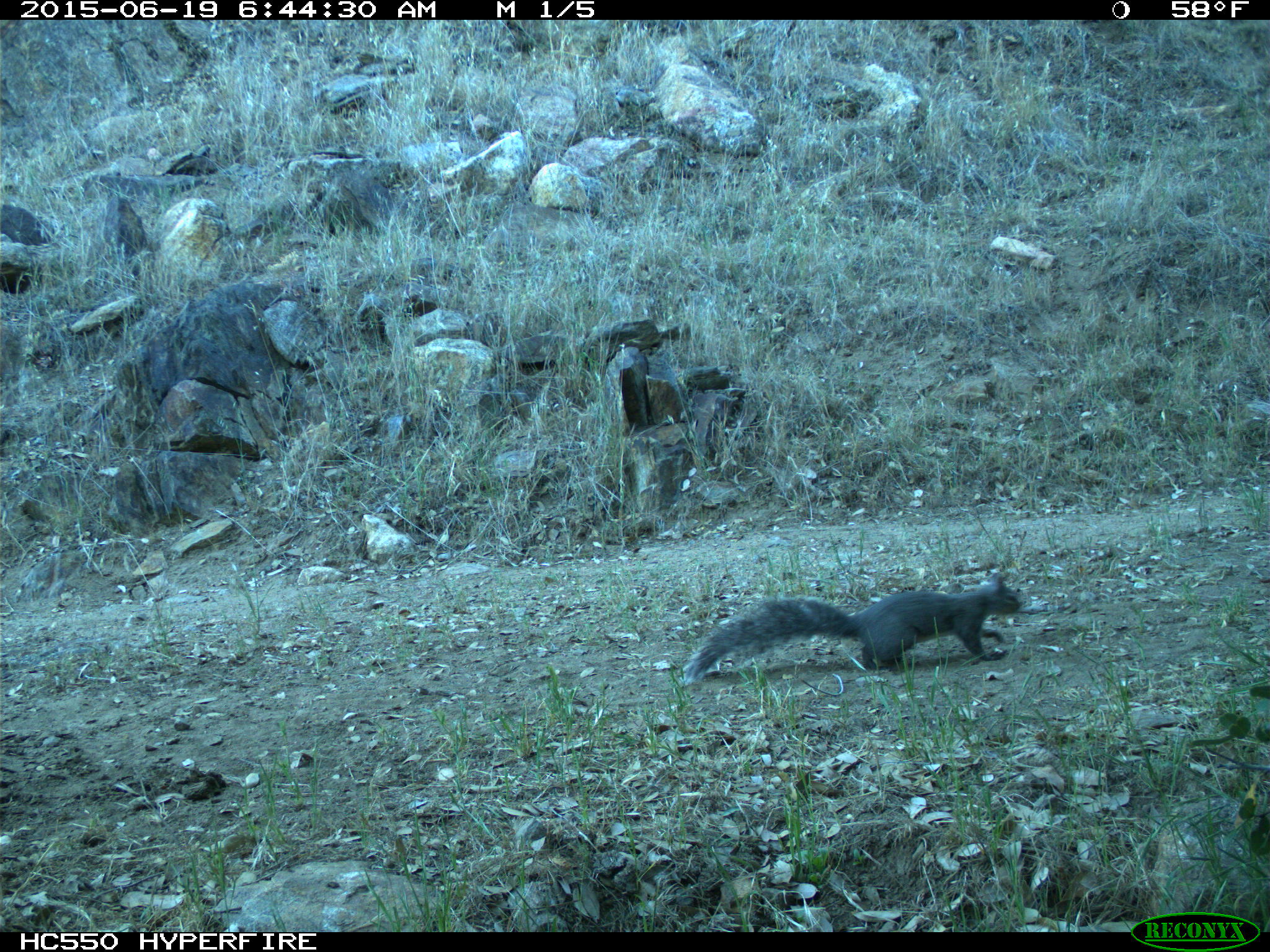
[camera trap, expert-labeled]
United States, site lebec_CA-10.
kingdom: Animalia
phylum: Chordata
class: Mammalia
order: Rodentia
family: Sciuridae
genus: Sciurus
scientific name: Sciurus carolinensis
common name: eastern gray squirrel